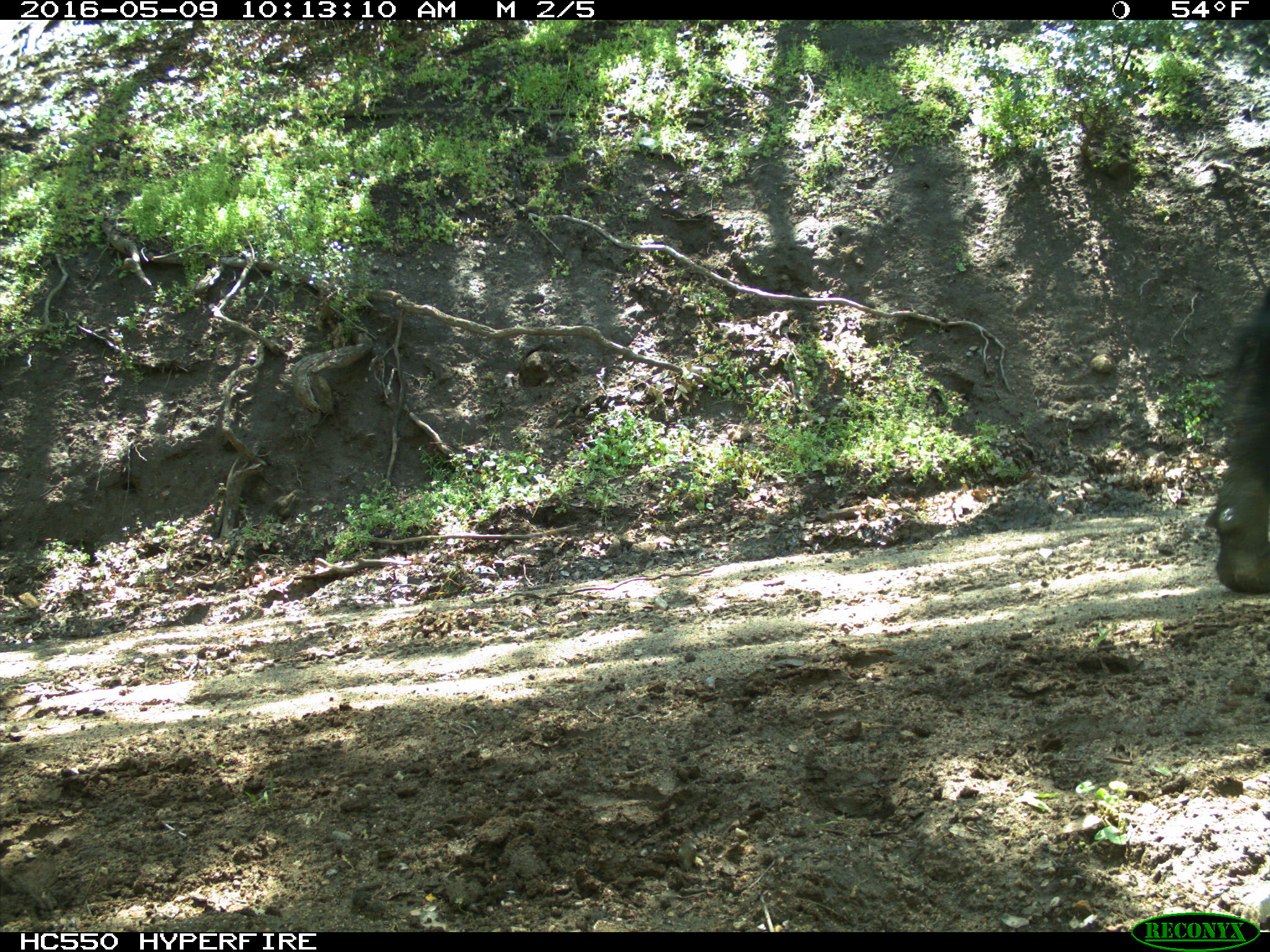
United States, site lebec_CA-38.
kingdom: Animalia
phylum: Chordata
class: Mammalia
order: Artiodactyla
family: Bovidae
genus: Bos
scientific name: Bos taurus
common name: domestic cow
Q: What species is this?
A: Bos taurus (domestic cow).